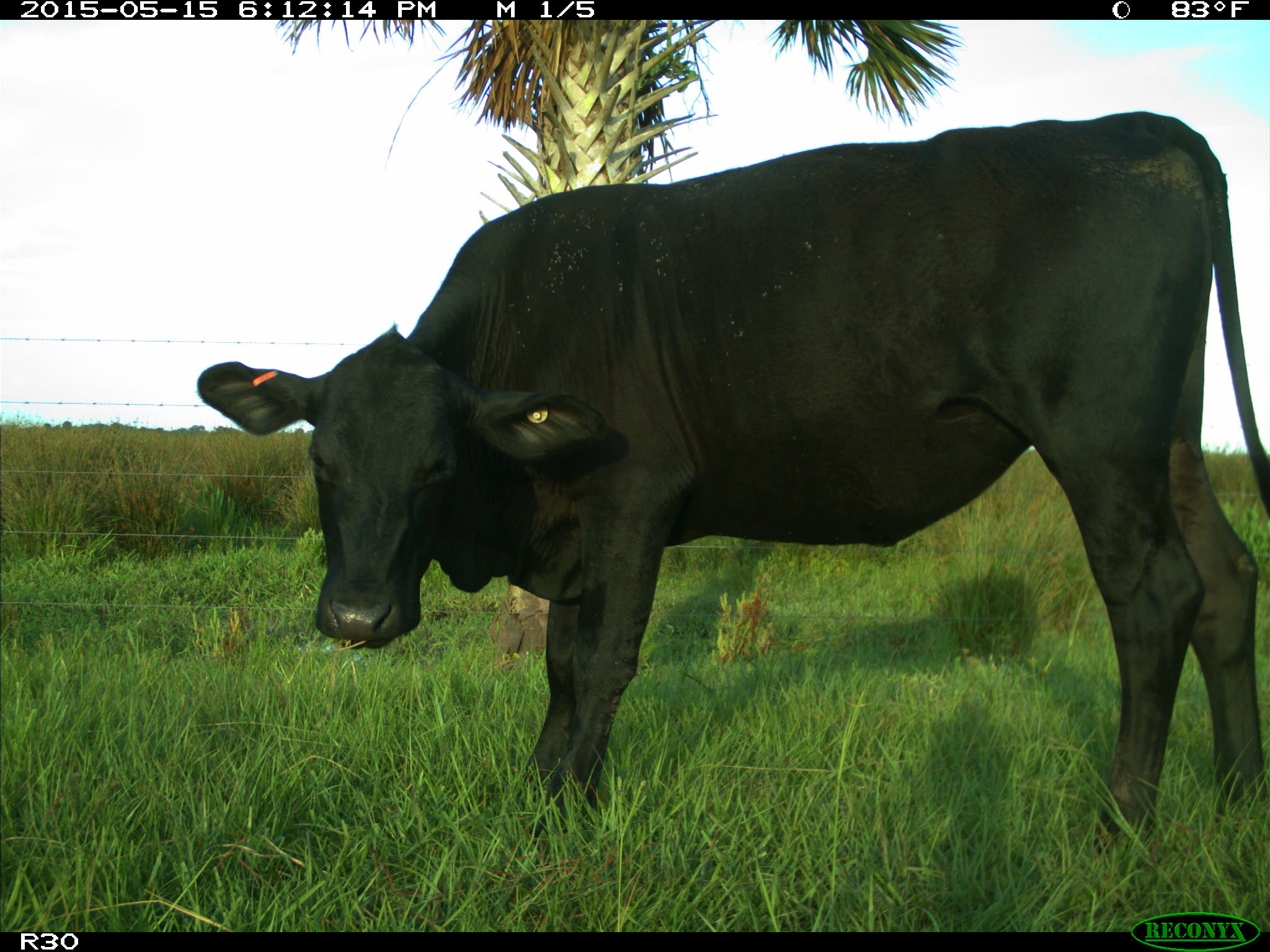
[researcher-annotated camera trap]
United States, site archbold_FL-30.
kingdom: Animalia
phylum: Chordata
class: Mammalia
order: Artiodactyla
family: Bovidae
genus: Bos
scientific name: Bos taurus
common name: domestic cow